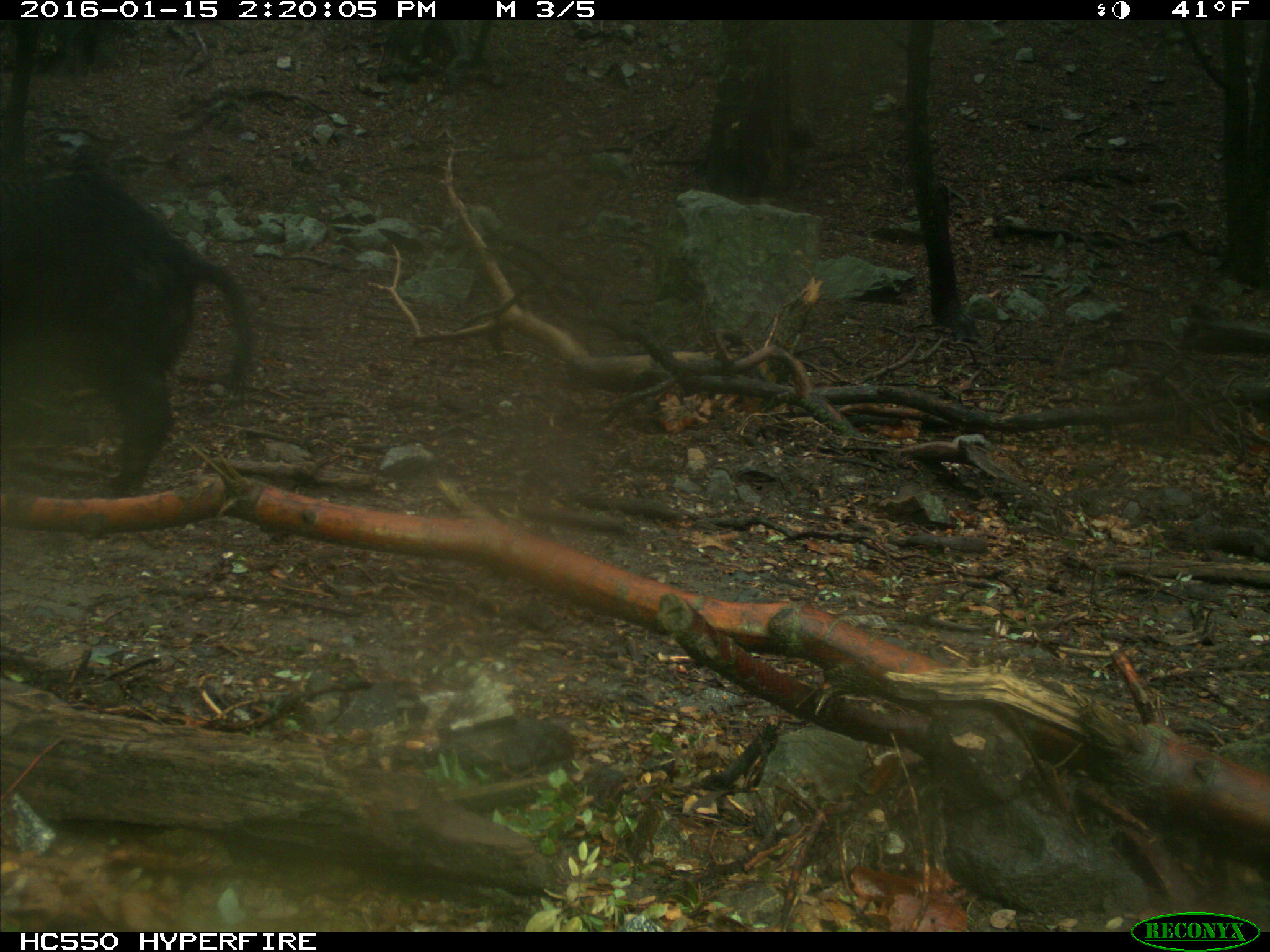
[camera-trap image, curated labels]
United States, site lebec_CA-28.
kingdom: Animalia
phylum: Chordata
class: Mammalia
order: Artiodactyla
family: Suidae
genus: Sus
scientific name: Sus scrofa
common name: wild boar